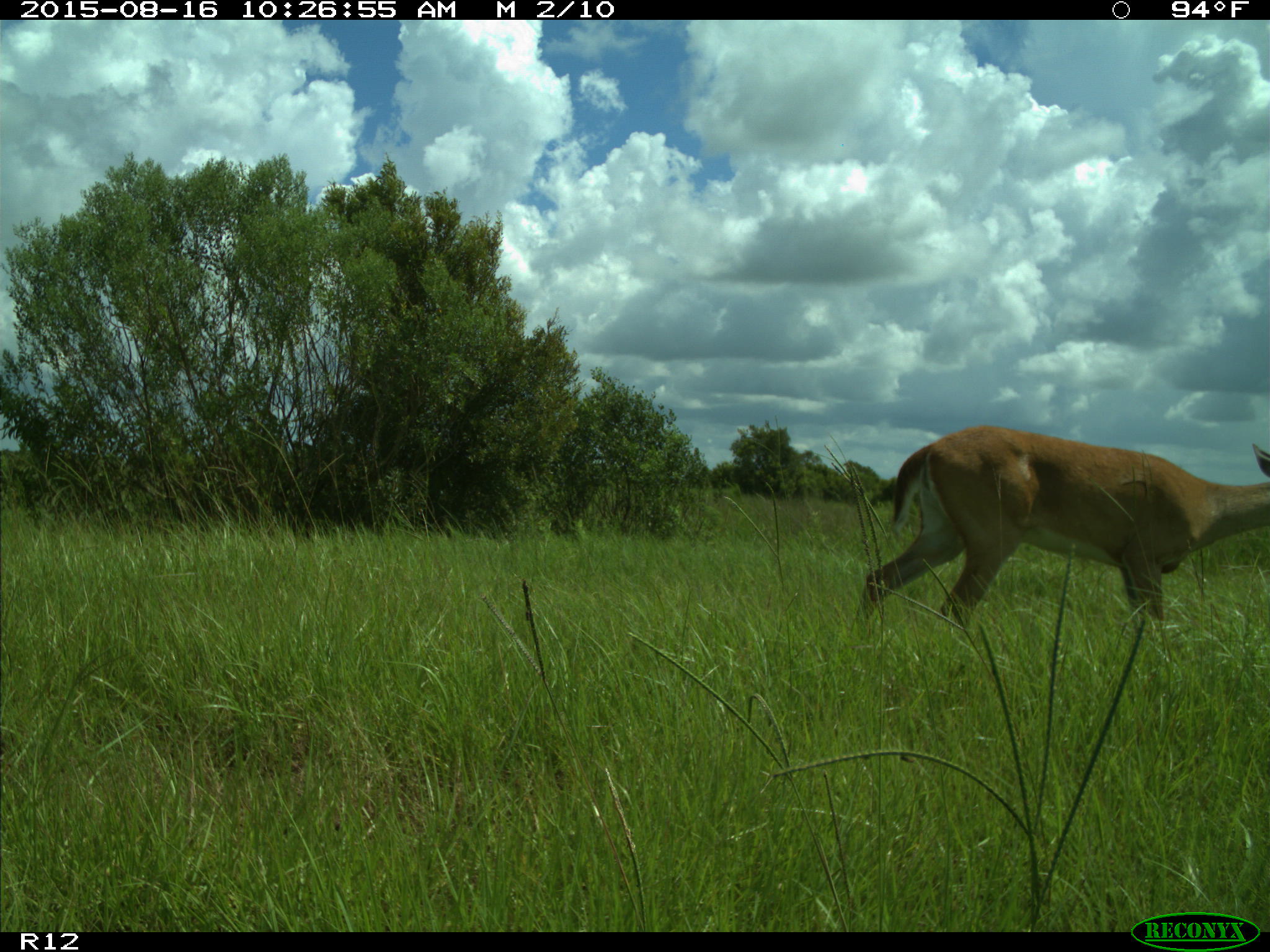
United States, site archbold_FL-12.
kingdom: Animalia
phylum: Chordata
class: Mammalia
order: Artiodactyla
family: Cervidae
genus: Odocoileus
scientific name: Odocoileus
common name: deer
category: unidentified deer